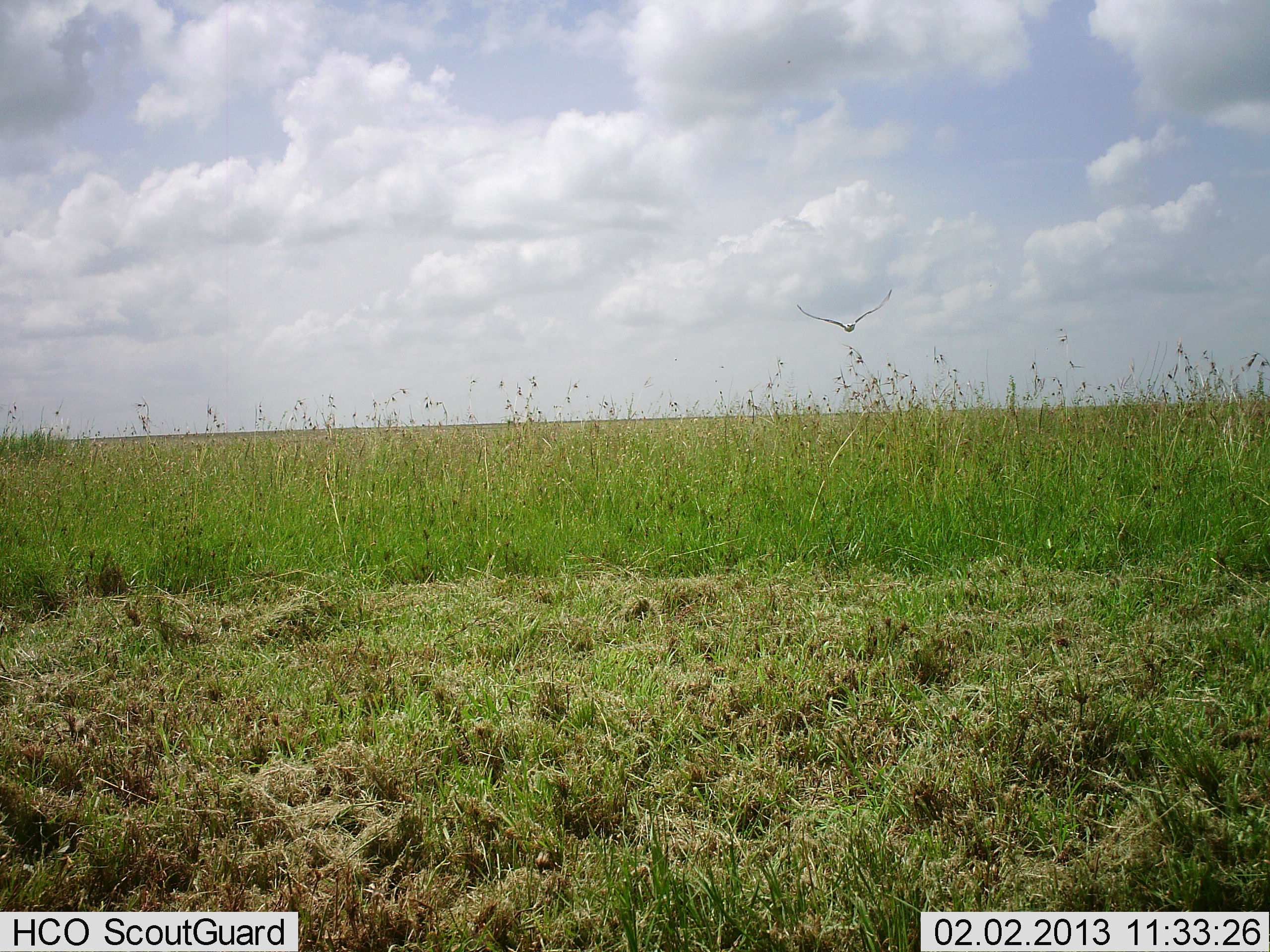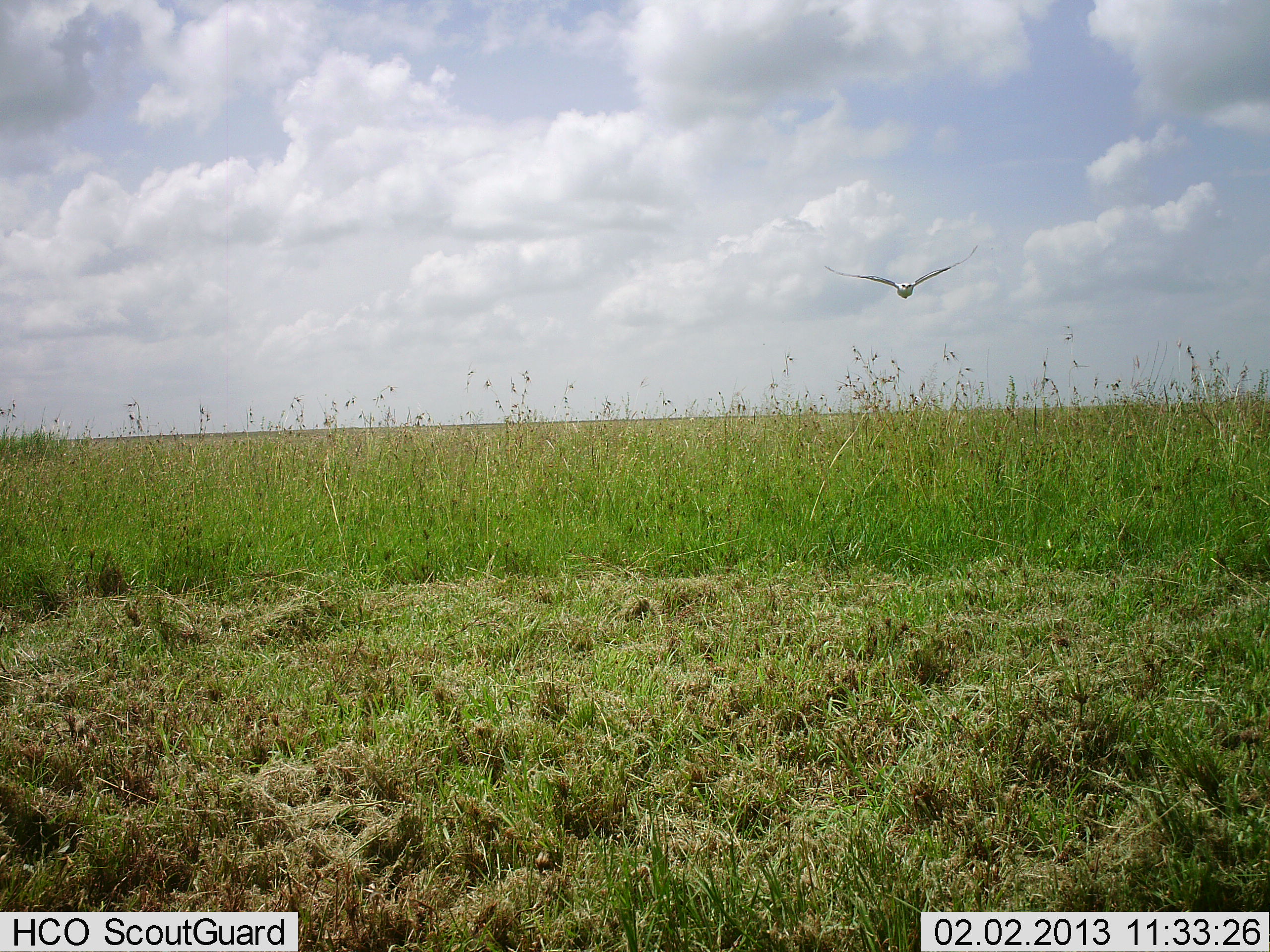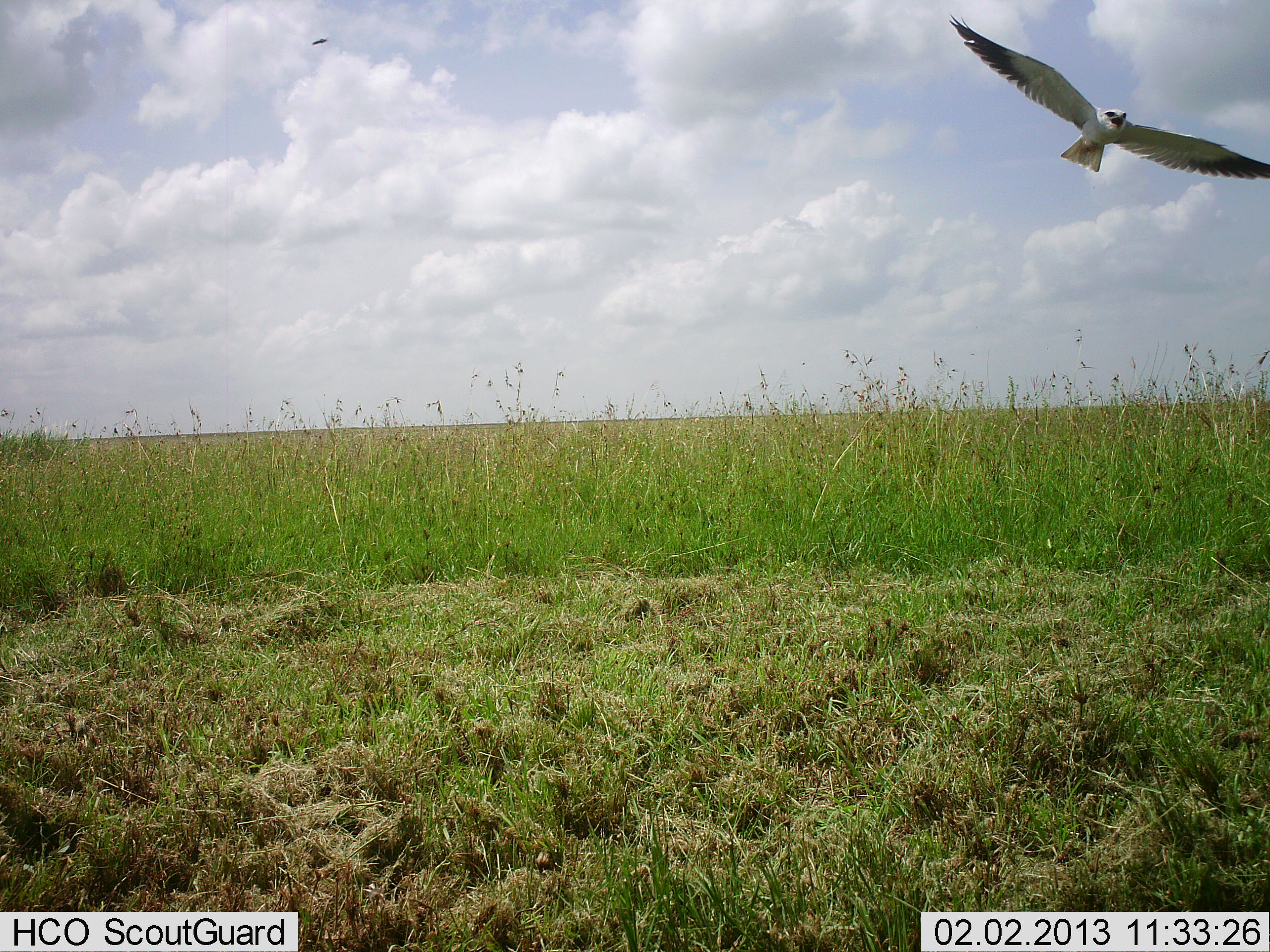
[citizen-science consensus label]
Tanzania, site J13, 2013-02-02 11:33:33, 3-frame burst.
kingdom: Animalia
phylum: Chordata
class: Aves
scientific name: Aves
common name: bird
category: otherbird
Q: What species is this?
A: Otherbird (bird) (Aves).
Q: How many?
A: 1.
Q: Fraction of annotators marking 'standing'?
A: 0%.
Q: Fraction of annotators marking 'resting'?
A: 0%.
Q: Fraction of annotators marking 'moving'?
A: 100%.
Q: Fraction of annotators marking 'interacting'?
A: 0%.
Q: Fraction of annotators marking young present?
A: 0%.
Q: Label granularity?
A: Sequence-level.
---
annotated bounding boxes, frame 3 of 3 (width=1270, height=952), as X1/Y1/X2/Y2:
animal: 312/36/329/47